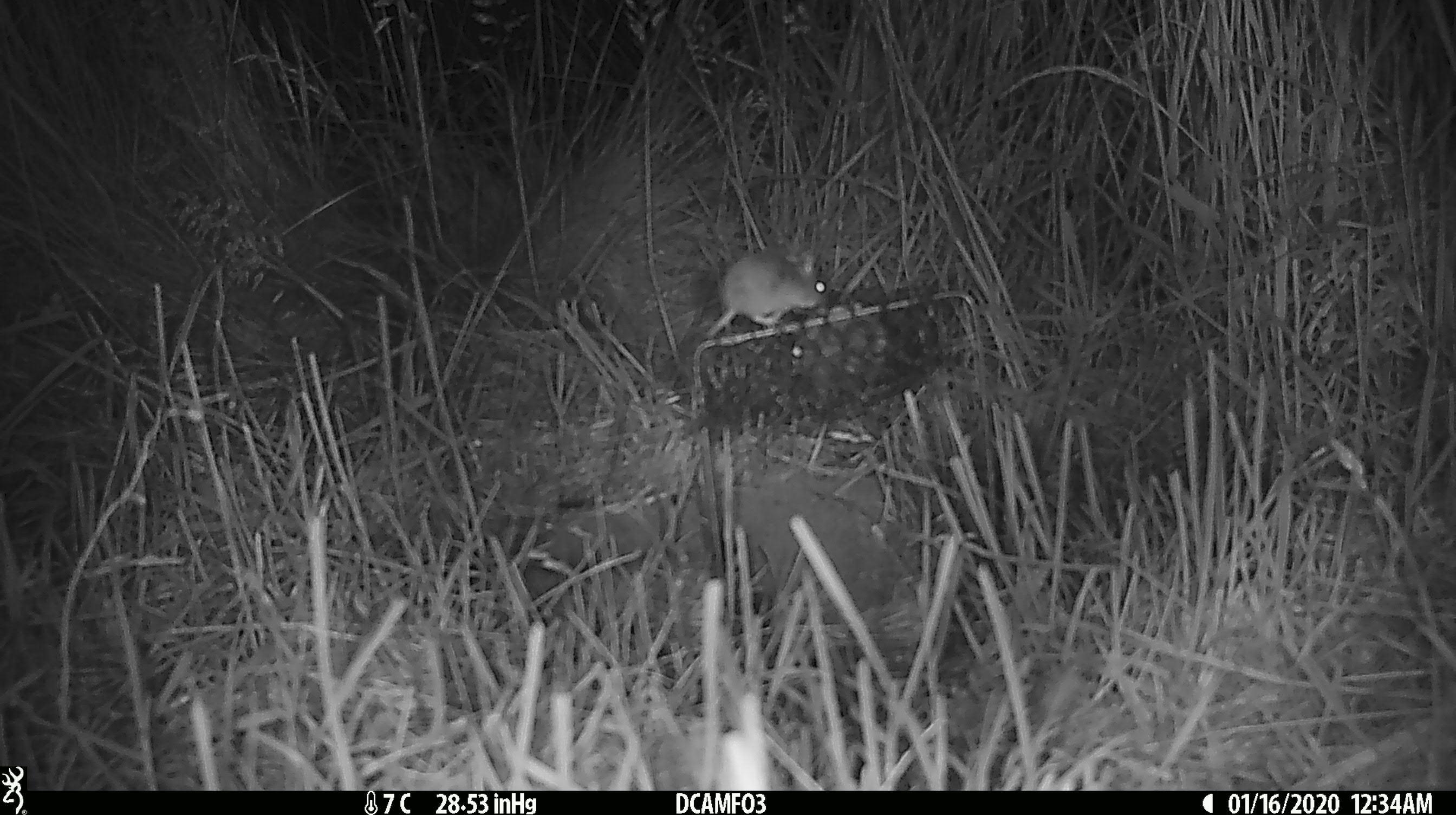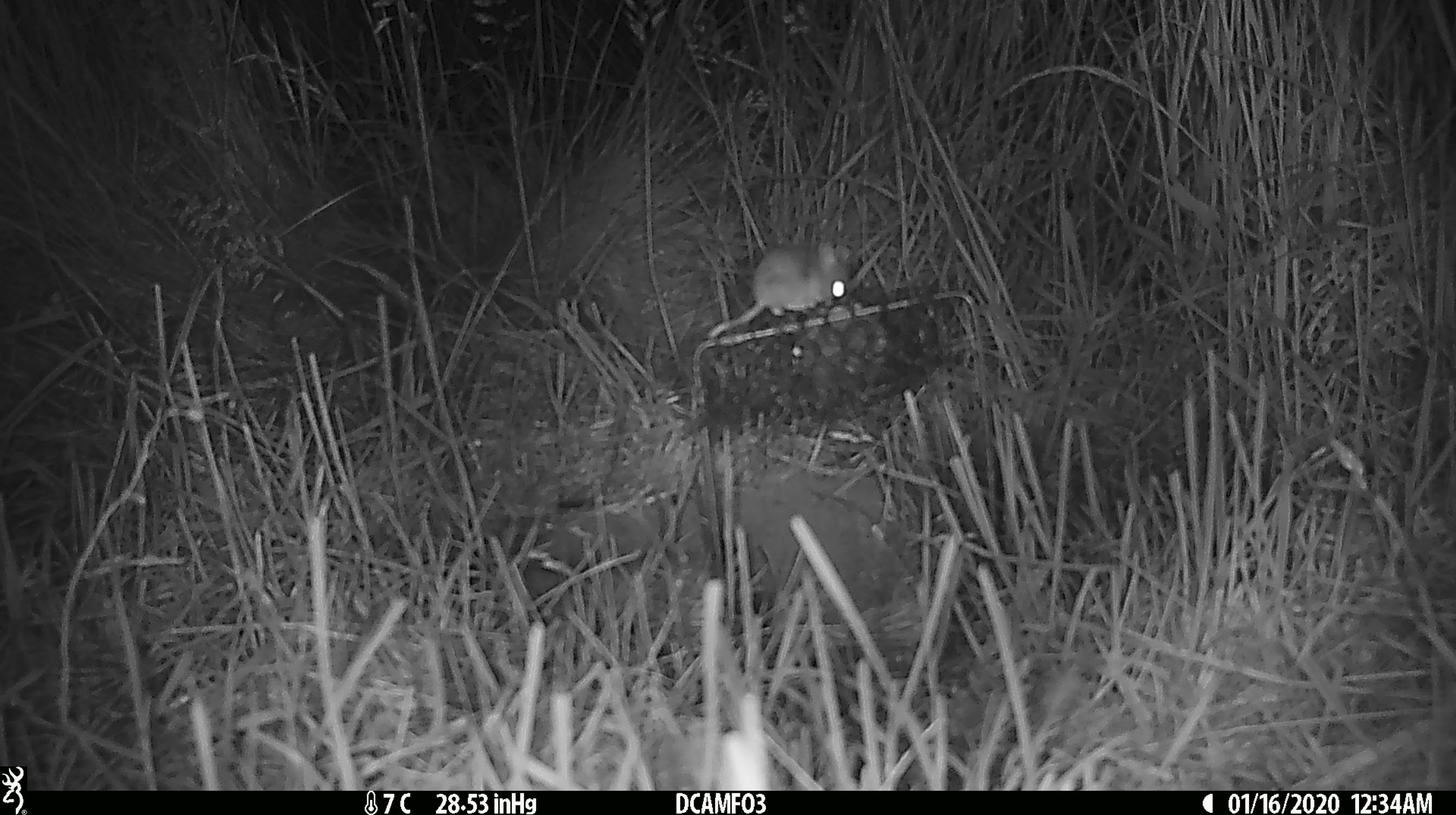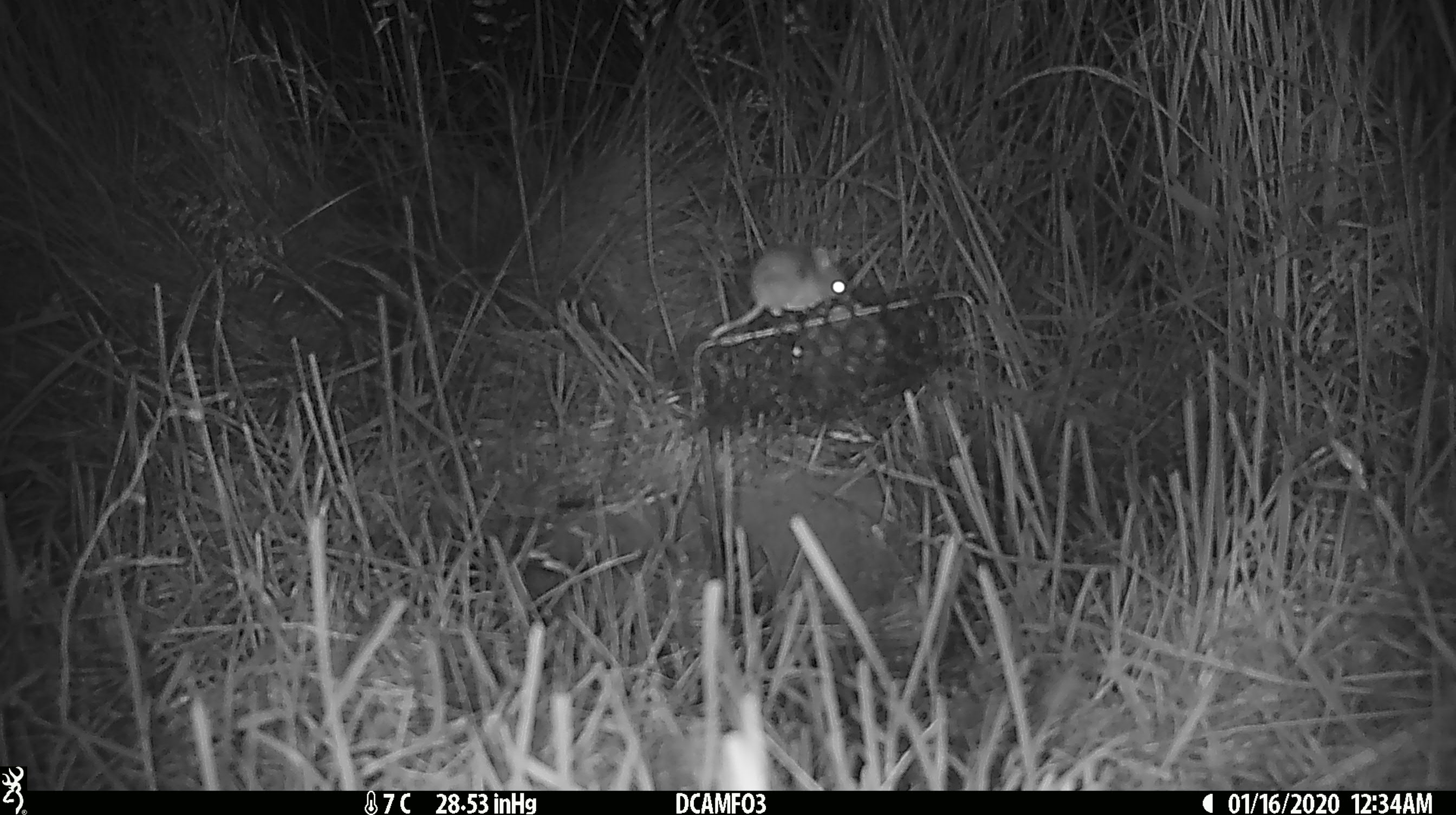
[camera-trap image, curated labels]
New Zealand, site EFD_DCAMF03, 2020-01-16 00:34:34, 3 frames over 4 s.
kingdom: Animalia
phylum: Chordata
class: Mammalia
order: Rodentia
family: Muridae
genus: Mus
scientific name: Mus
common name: mouse